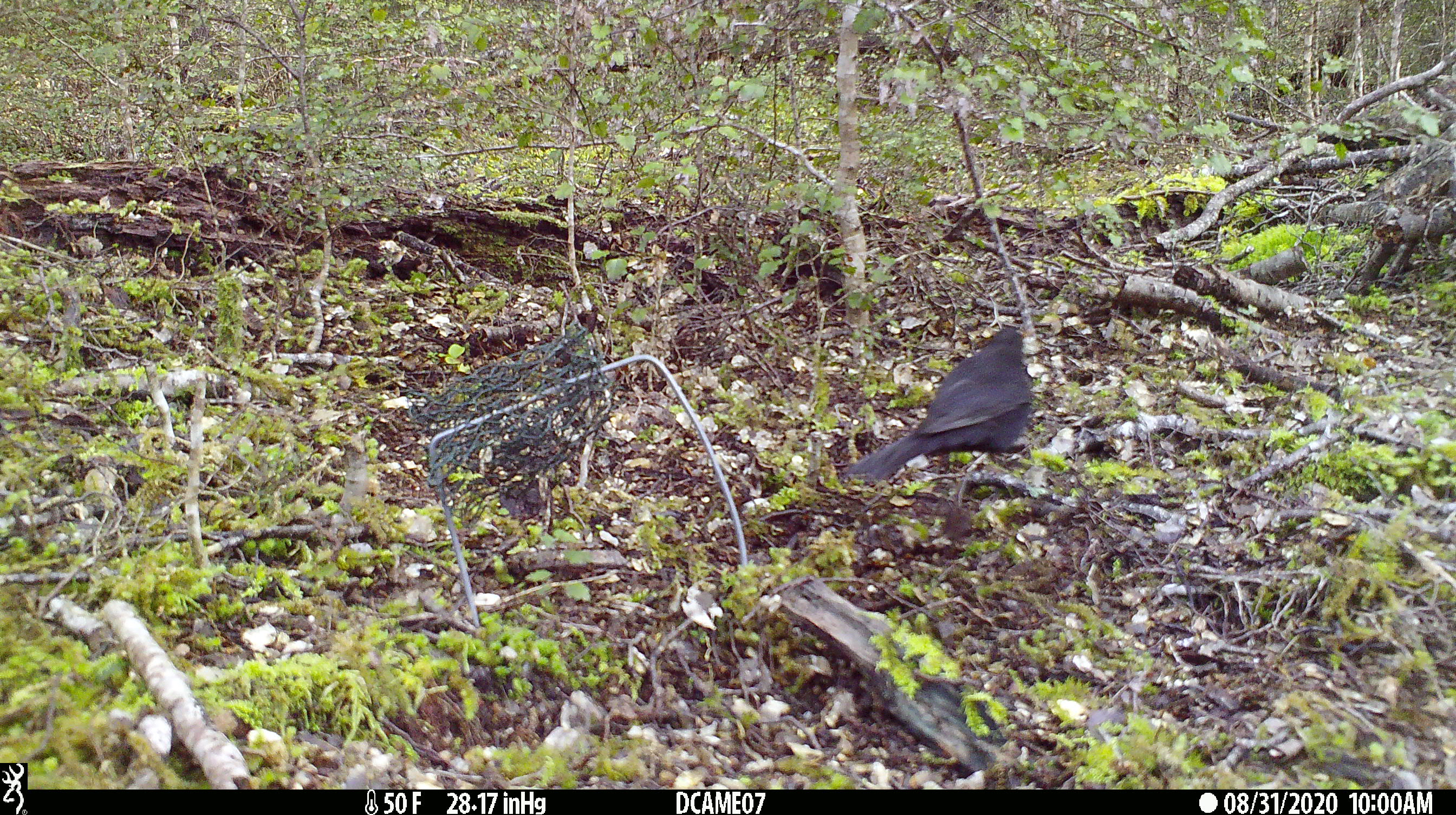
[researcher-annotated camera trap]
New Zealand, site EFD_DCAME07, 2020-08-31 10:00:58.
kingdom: Animalia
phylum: Chordata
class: Aves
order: Passeriformes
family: Turdidae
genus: Turdus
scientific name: Turdus merula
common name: eurasian blackbird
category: blackbird